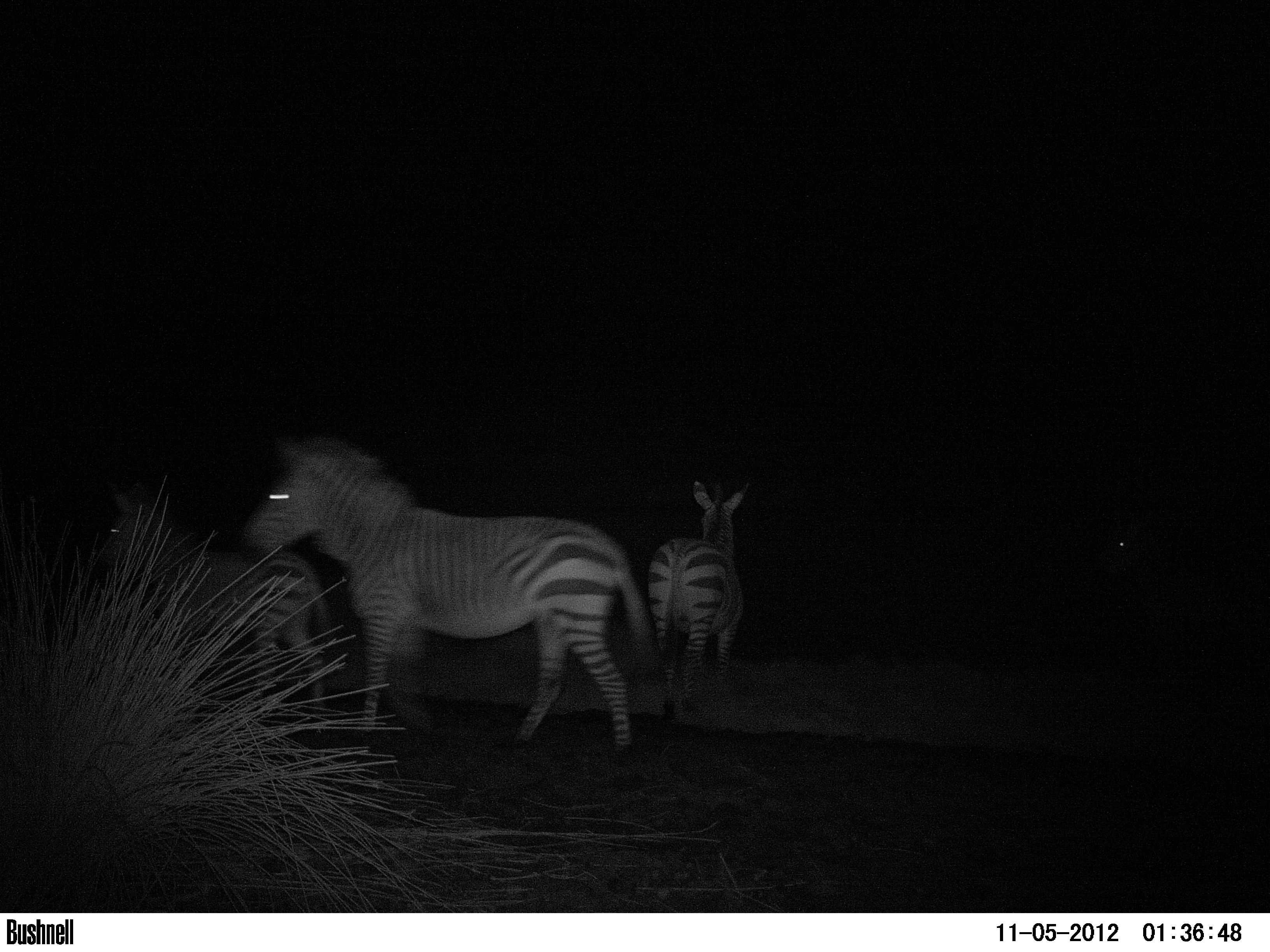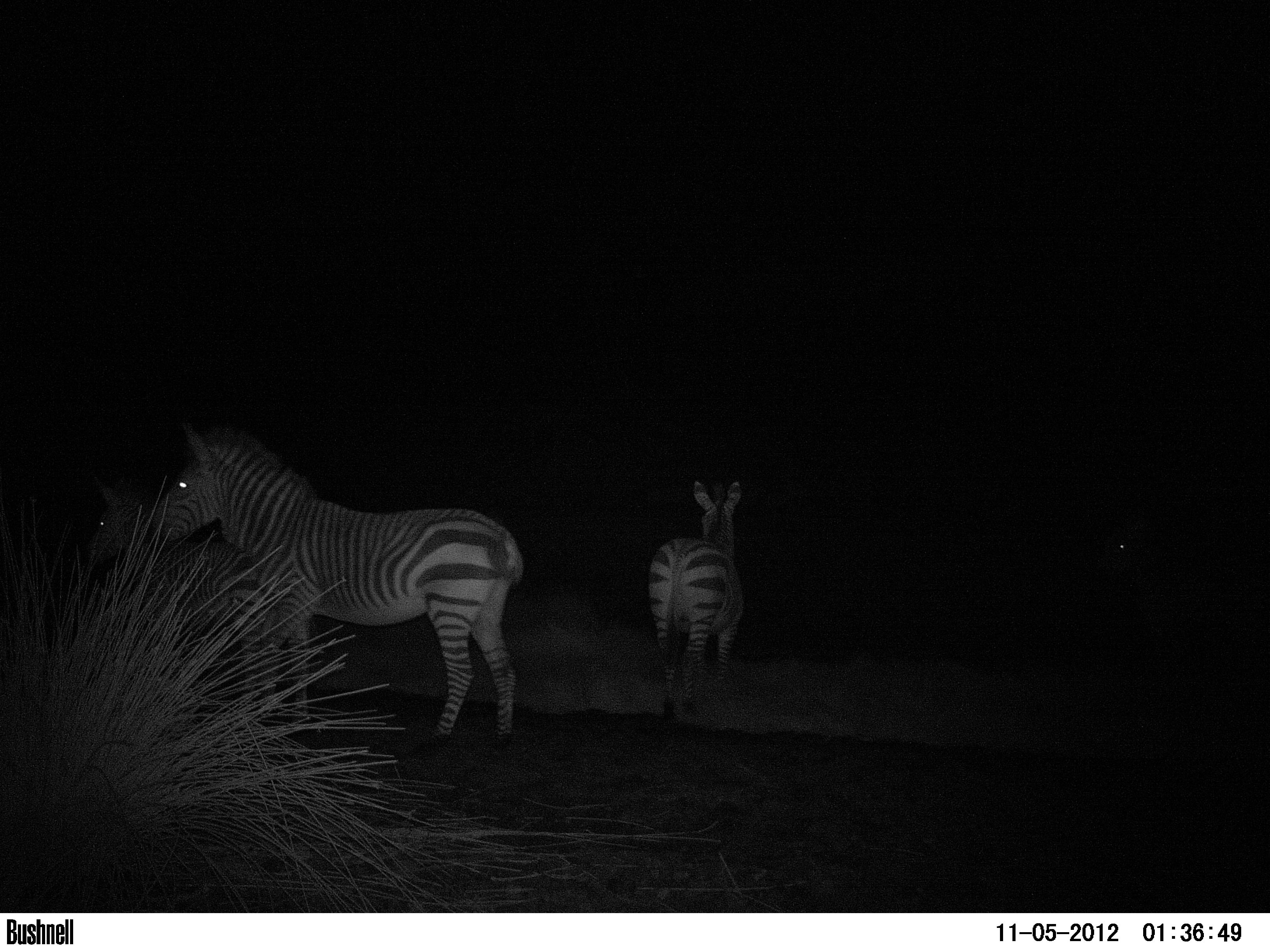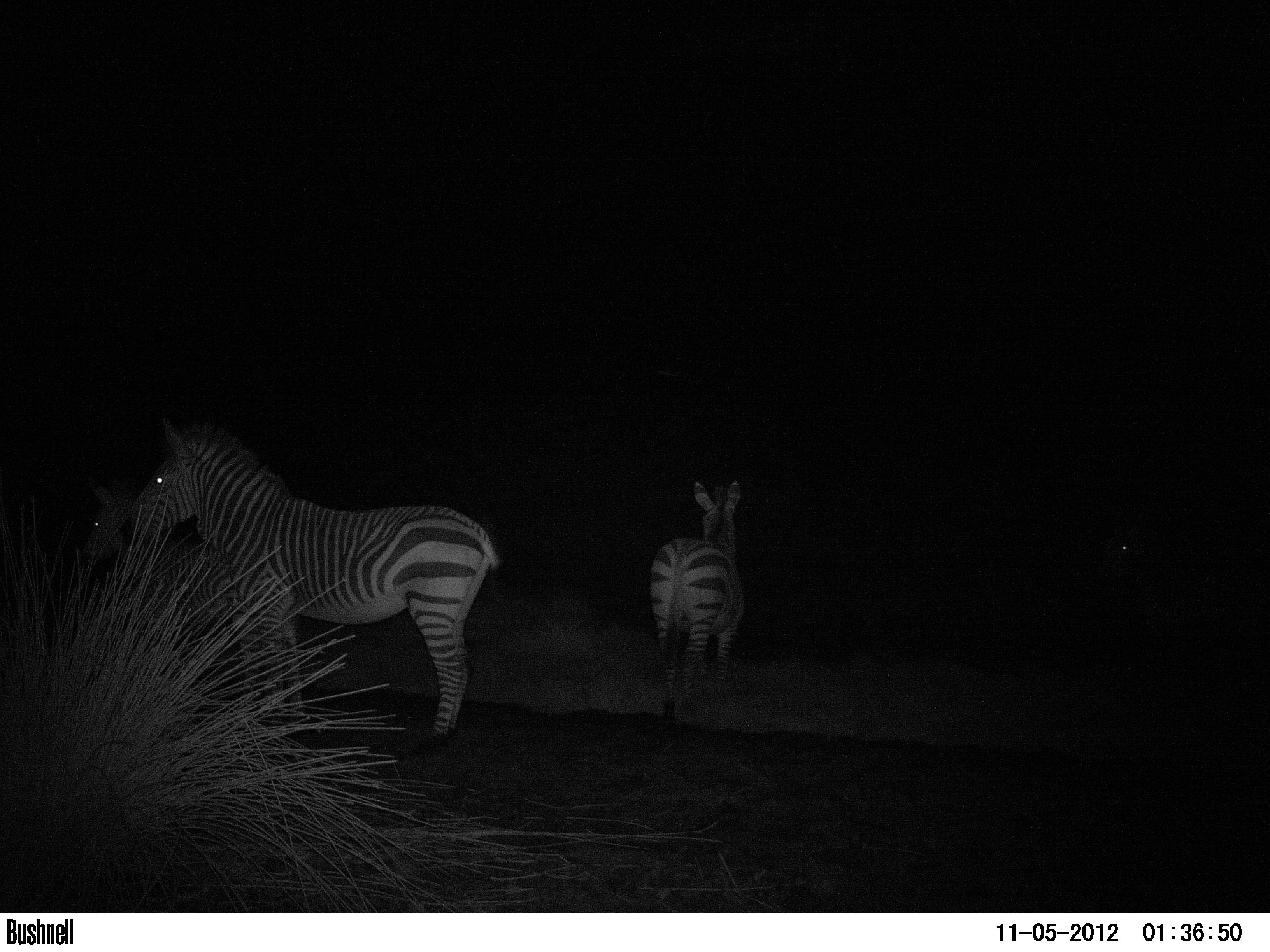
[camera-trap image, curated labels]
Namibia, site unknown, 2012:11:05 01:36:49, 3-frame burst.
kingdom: Animalia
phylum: Chordata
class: Mammalia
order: Perissodactyla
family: Equidae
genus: Equus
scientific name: Equus zebra hartmannae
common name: hartmann's mountain zebra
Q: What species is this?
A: Equus zebra hartmannae (hartmann's mountain zebra).